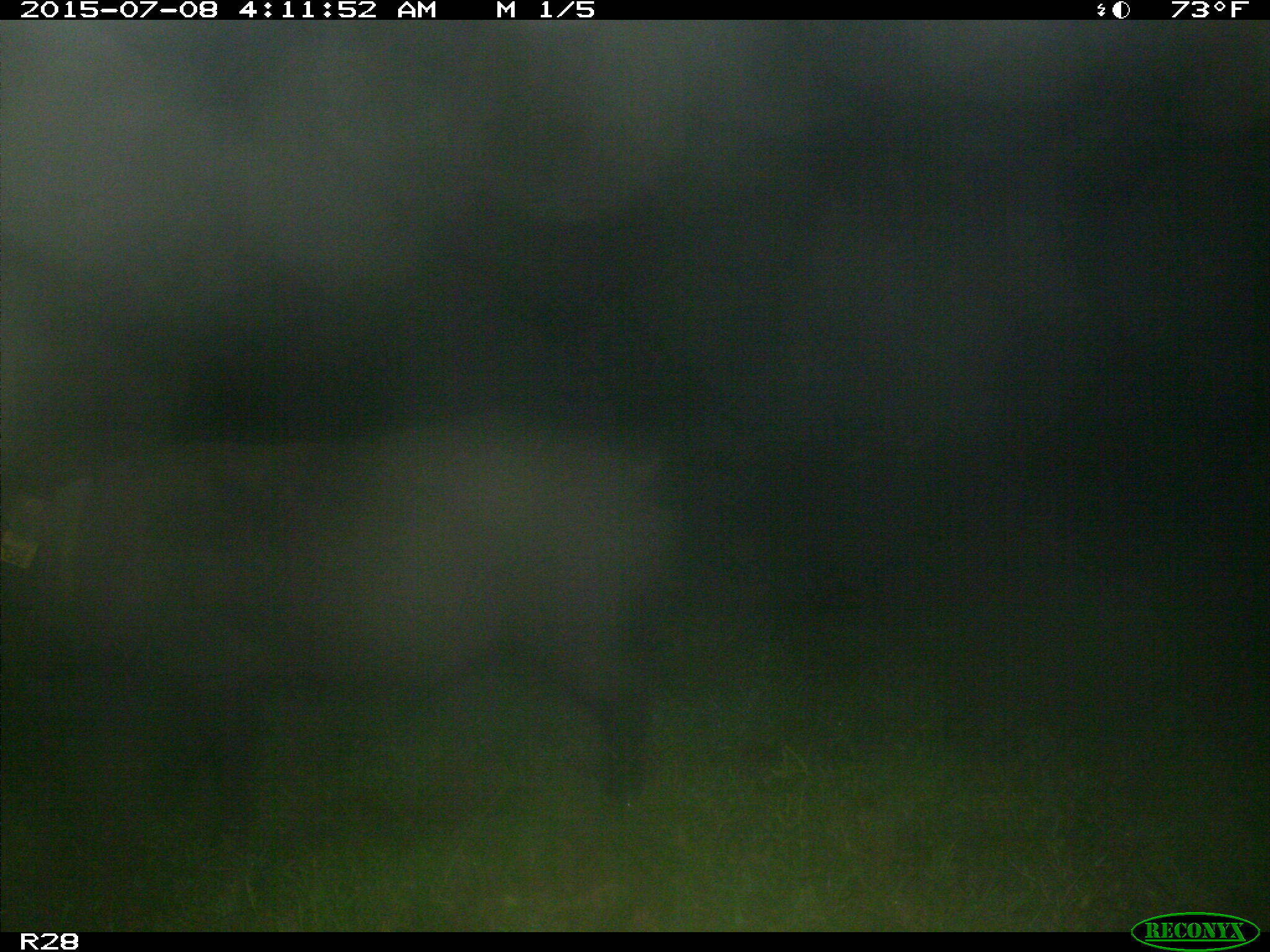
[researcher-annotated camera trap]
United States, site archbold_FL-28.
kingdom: Animalia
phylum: Chordata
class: Mammalia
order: Artiodactyla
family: Suidae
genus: Sus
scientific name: Sus scrofa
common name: wild boar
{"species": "Sus scrofa (wild boar)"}